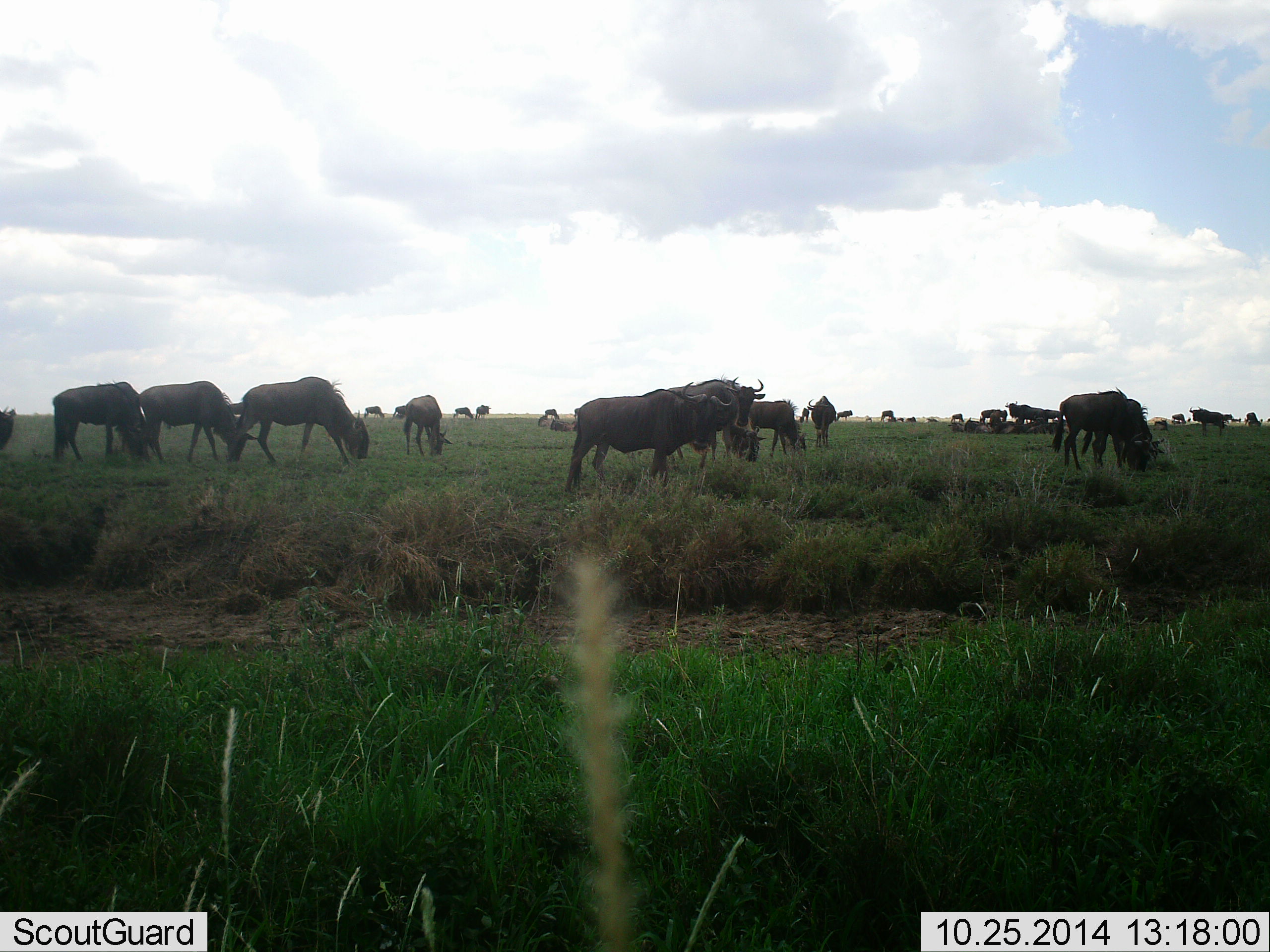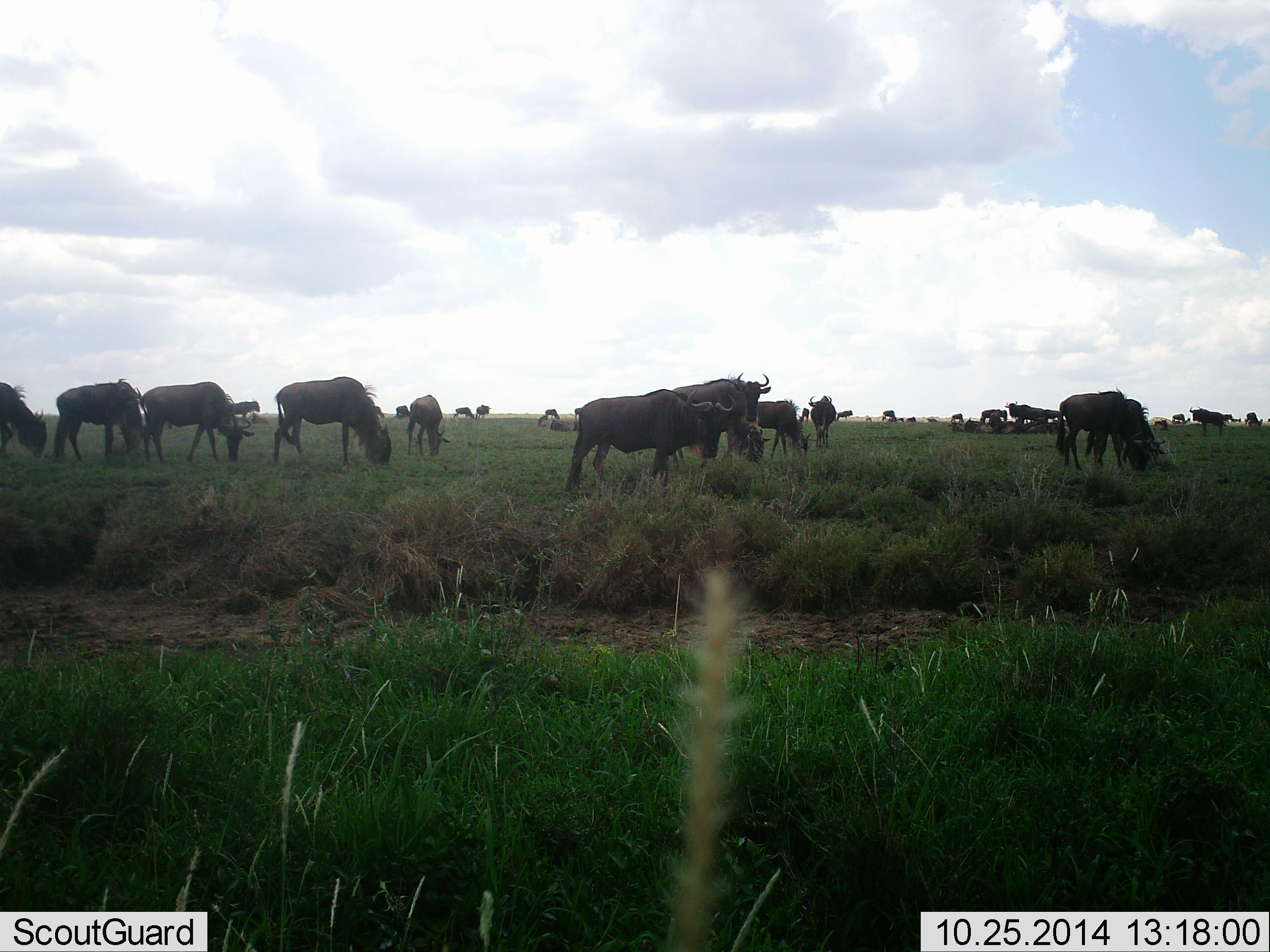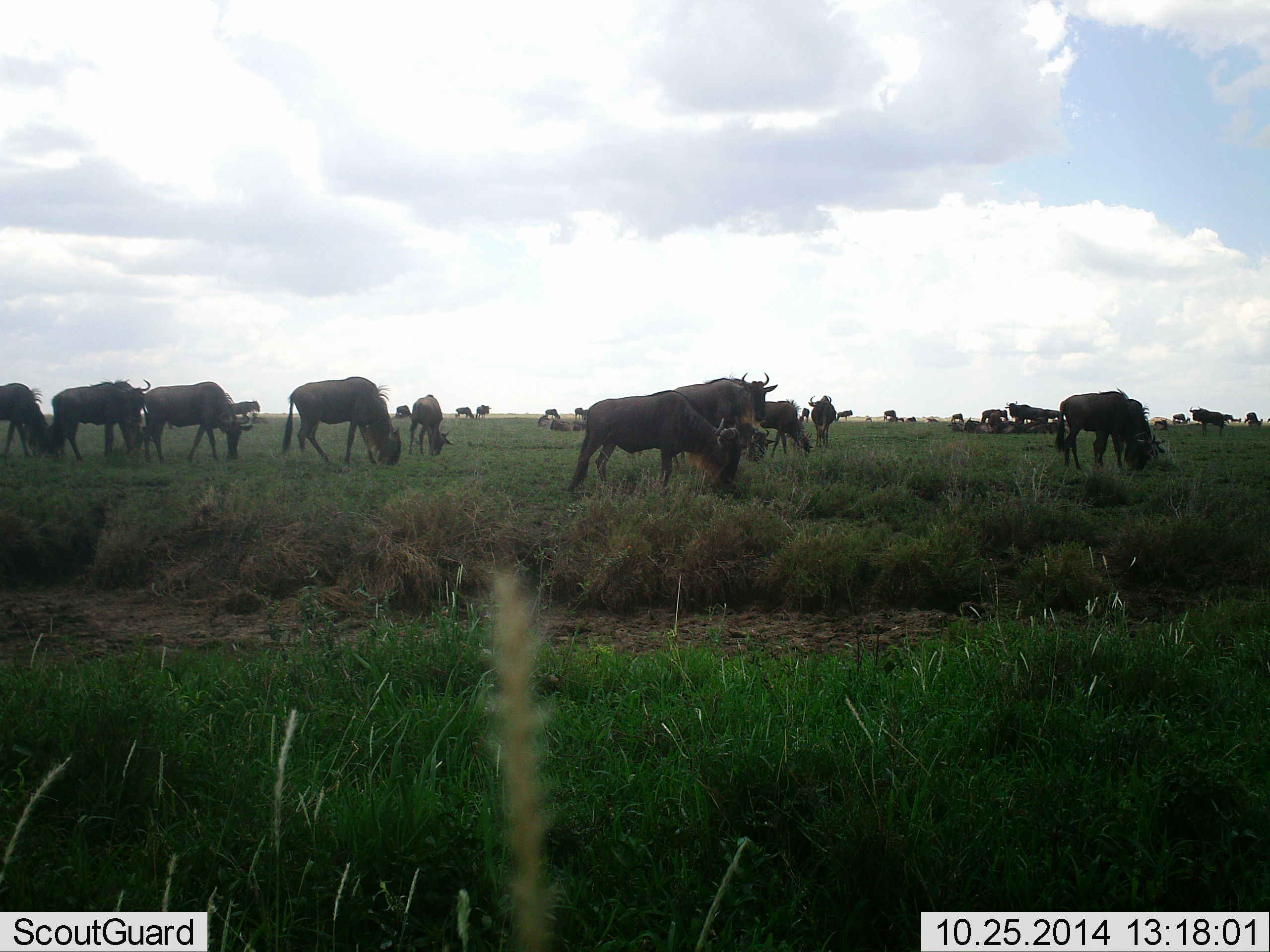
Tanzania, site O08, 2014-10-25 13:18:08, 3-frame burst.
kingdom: Animalia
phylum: Chordata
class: Mammalia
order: Artiodactyla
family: Bovidae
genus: Connochaetes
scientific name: Connochaetes taurinus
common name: blue wildebeest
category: wildebeest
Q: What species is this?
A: Wildebeest (blue wildebeest) (Connochaetes taurinus).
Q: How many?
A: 11-50.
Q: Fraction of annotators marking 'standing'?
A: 60%.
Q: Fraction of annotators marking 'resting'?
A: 30%.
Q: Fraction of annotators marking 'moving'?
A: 60%.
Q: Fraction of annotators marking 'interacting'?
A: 0%.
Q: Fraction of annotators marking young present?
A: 10%.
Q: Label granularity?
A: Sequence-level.